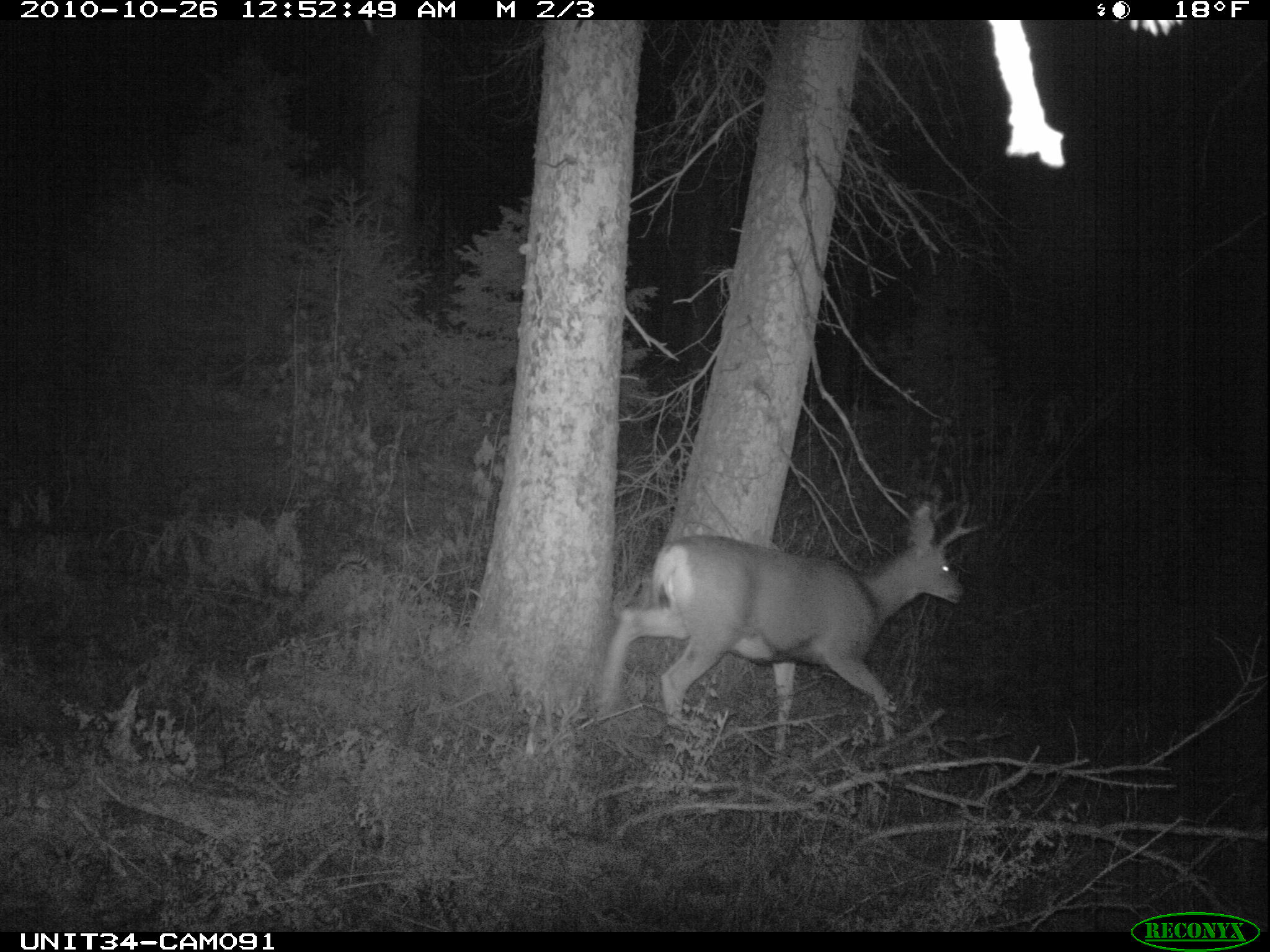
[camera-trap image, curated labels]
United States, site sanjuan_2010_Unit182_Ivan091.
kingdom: Animalia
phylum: Chordata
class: Mammalia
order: Artiodactyla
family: Cervidae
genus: Odocoileus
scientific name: Odocoileus hemionus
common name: mule deer